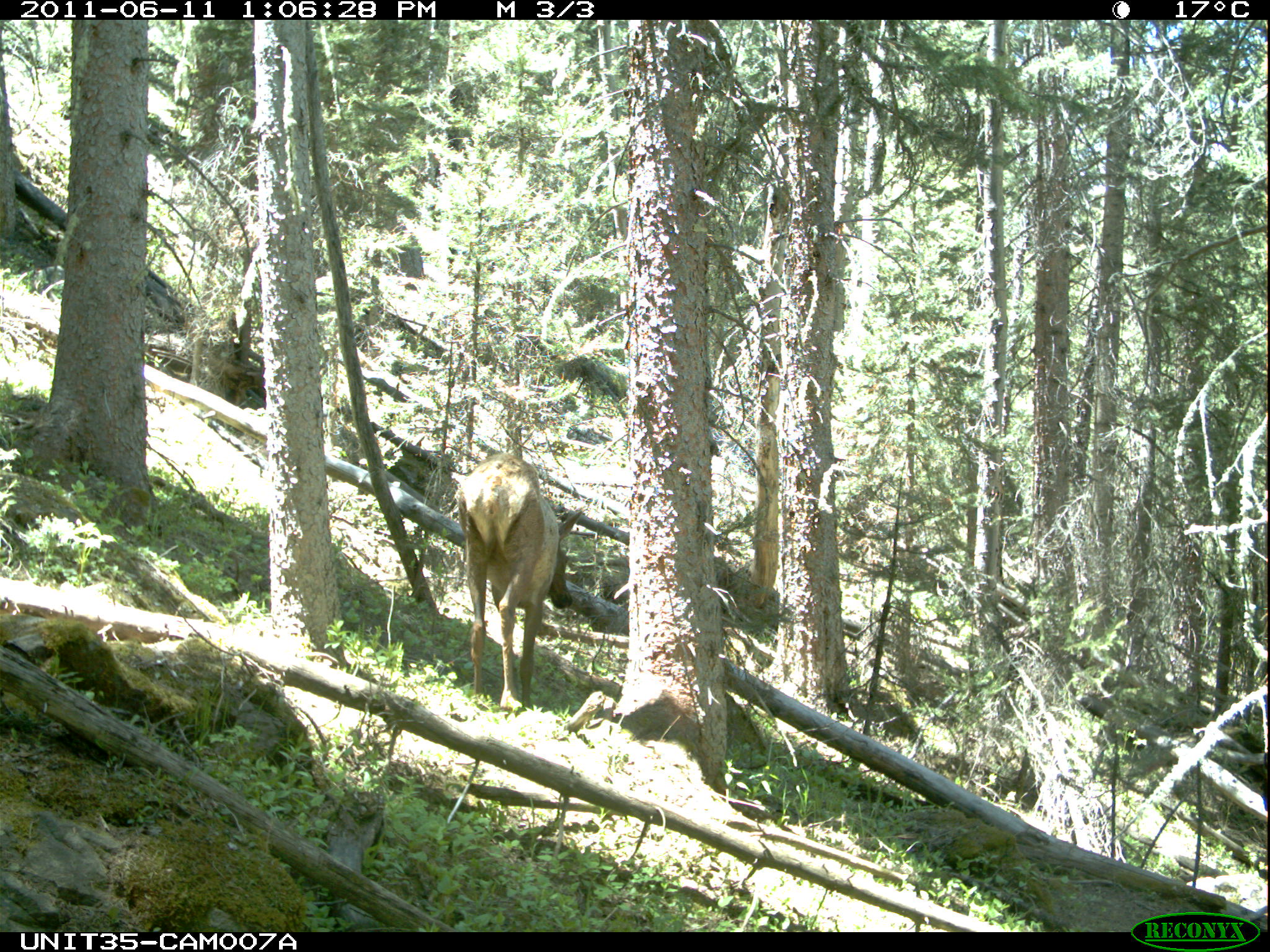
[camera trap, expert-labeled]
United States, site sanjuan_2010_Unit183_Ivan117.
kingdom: Animalia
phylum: Chordata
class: Mammalia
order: Artiodactyla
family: Cervidae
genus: Cervus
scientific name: Cervus elaphus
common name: red deer